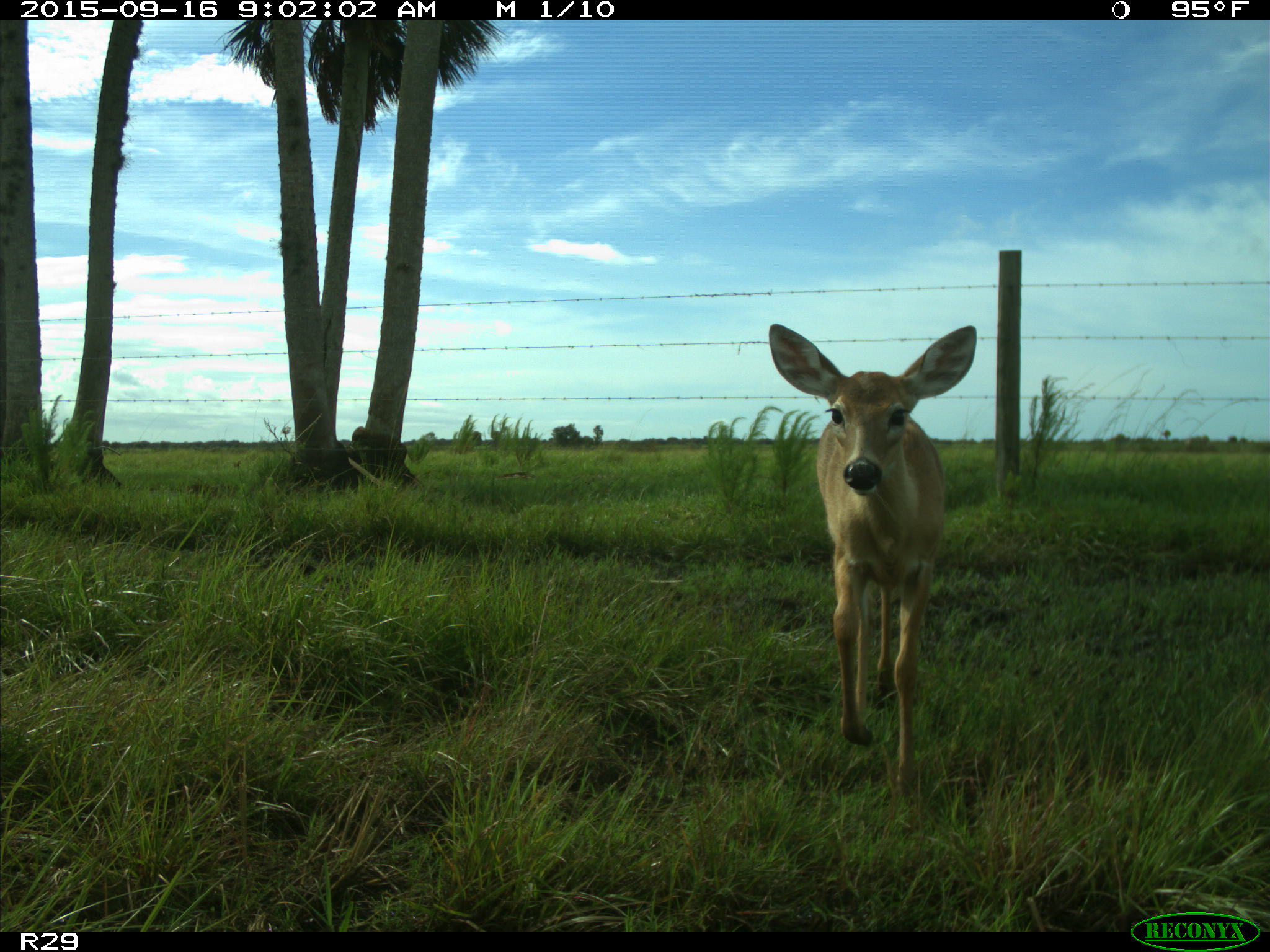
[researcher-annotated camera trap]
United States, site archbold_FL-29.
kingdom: Animalia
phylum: Chordata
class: Mammalia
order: Artiodactyla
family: Cervidae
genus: Odocoileus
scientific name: Odocoileus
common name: deer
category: unidentified deer